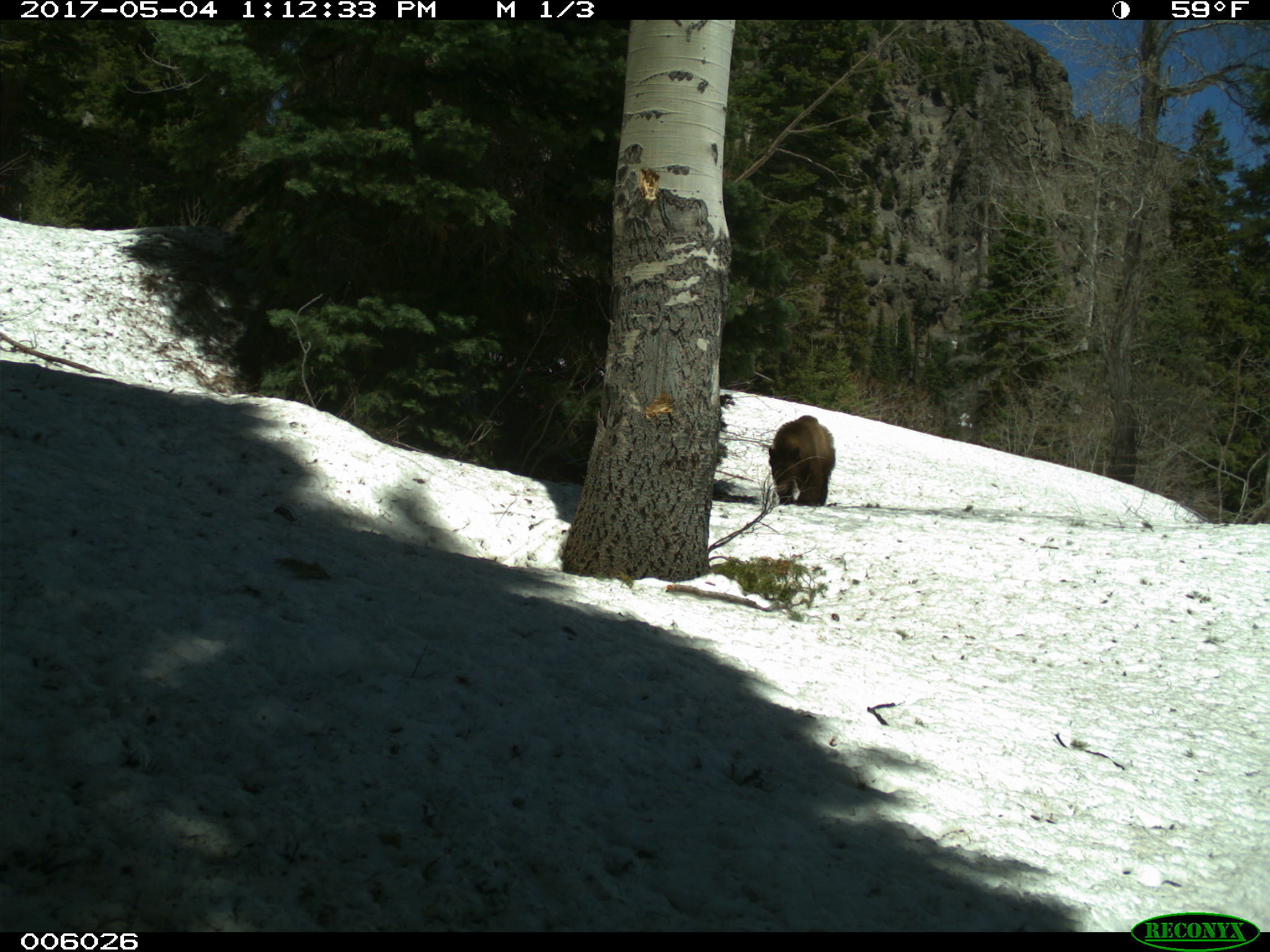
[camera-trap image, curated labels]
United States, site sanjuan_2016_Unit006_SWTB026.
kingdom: Animalia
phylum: Chordata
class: Mammalia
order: Carnivora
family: Ursidae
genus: Ursus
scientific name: Ursus americanus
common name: american black bear